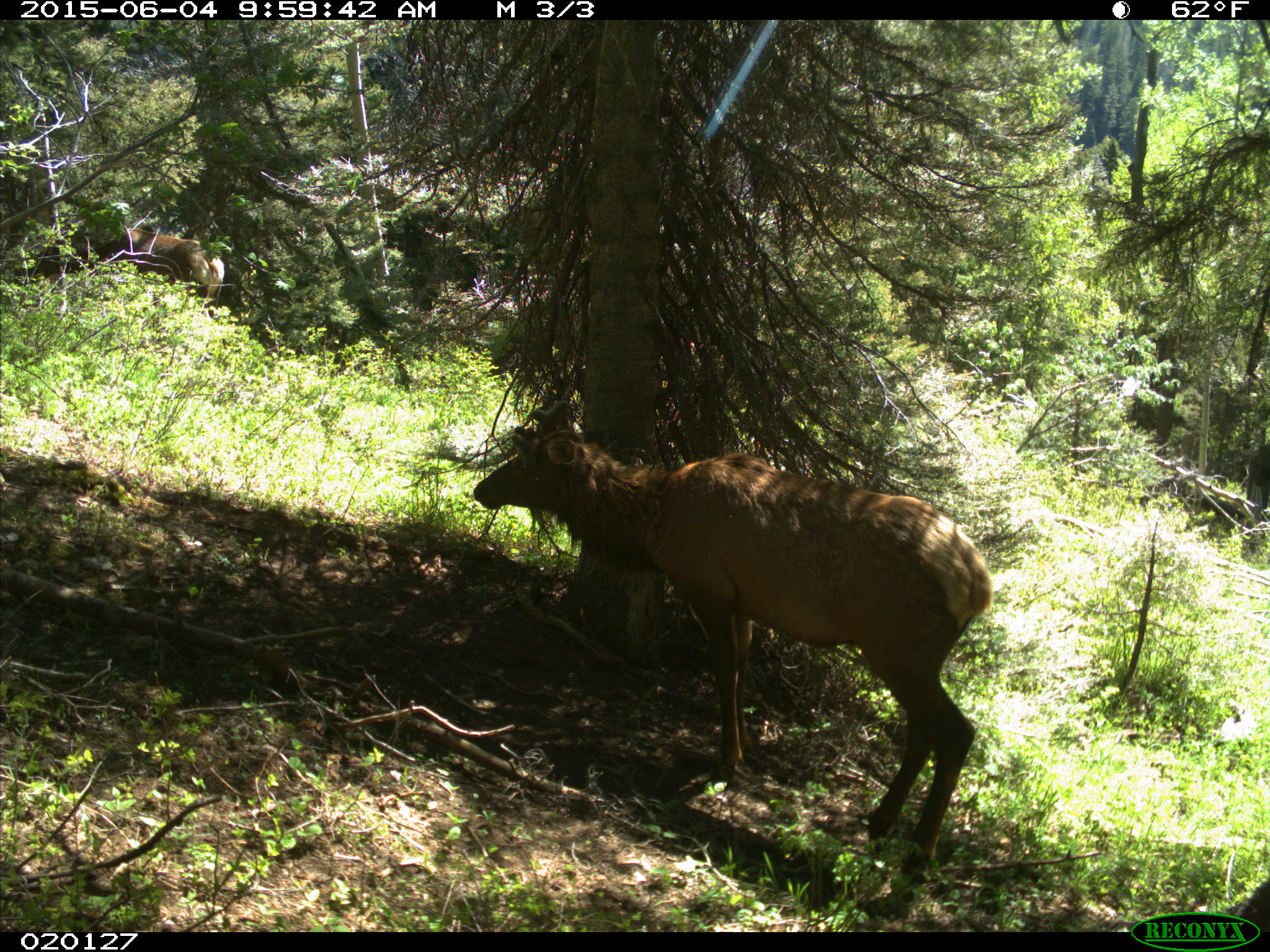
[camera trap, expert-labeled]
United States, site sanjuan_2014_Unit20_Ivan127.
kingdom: Animalia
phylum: Chordata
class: Mammalia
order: Artiodactyla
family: Cervidae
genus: Cervus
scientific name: Cervus elaphus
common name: red deer